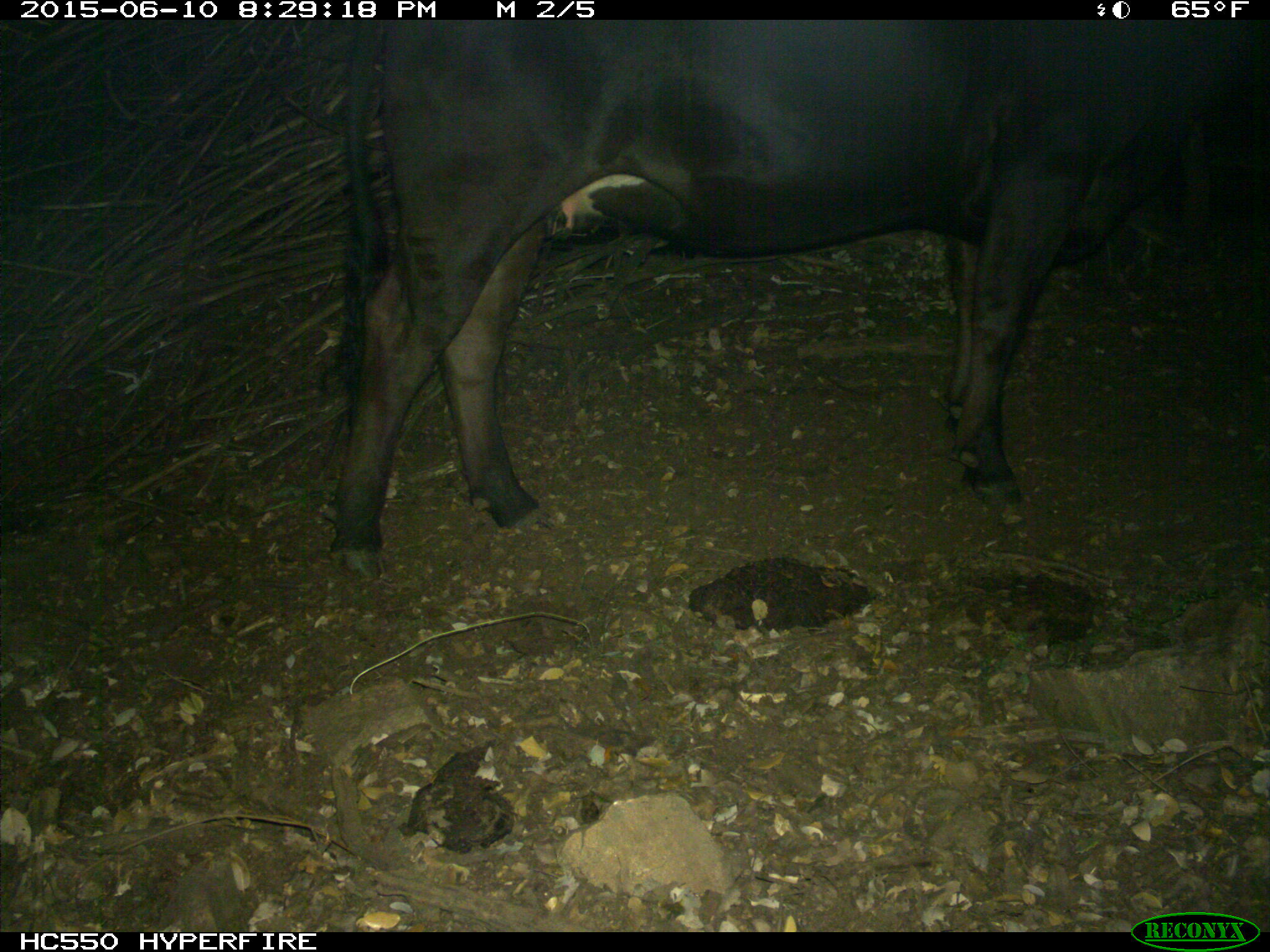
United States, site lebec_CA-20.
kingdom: Animalia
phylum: Chordata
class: Mammalia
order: Artiodactyla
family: Bovidae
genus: Bos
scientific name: Bos taurus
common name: domestic cow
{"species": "Bos taurus (domestic cow)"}